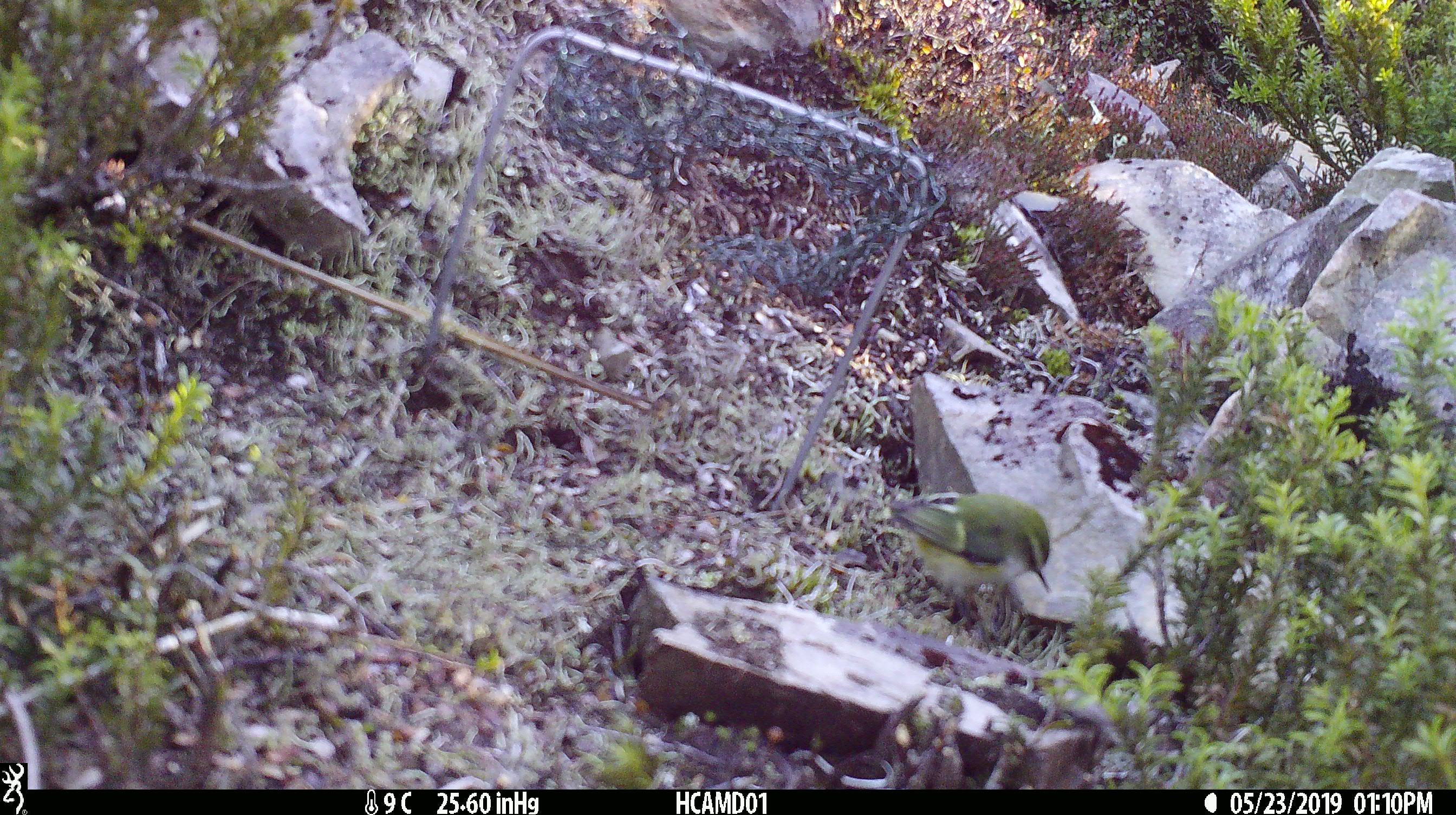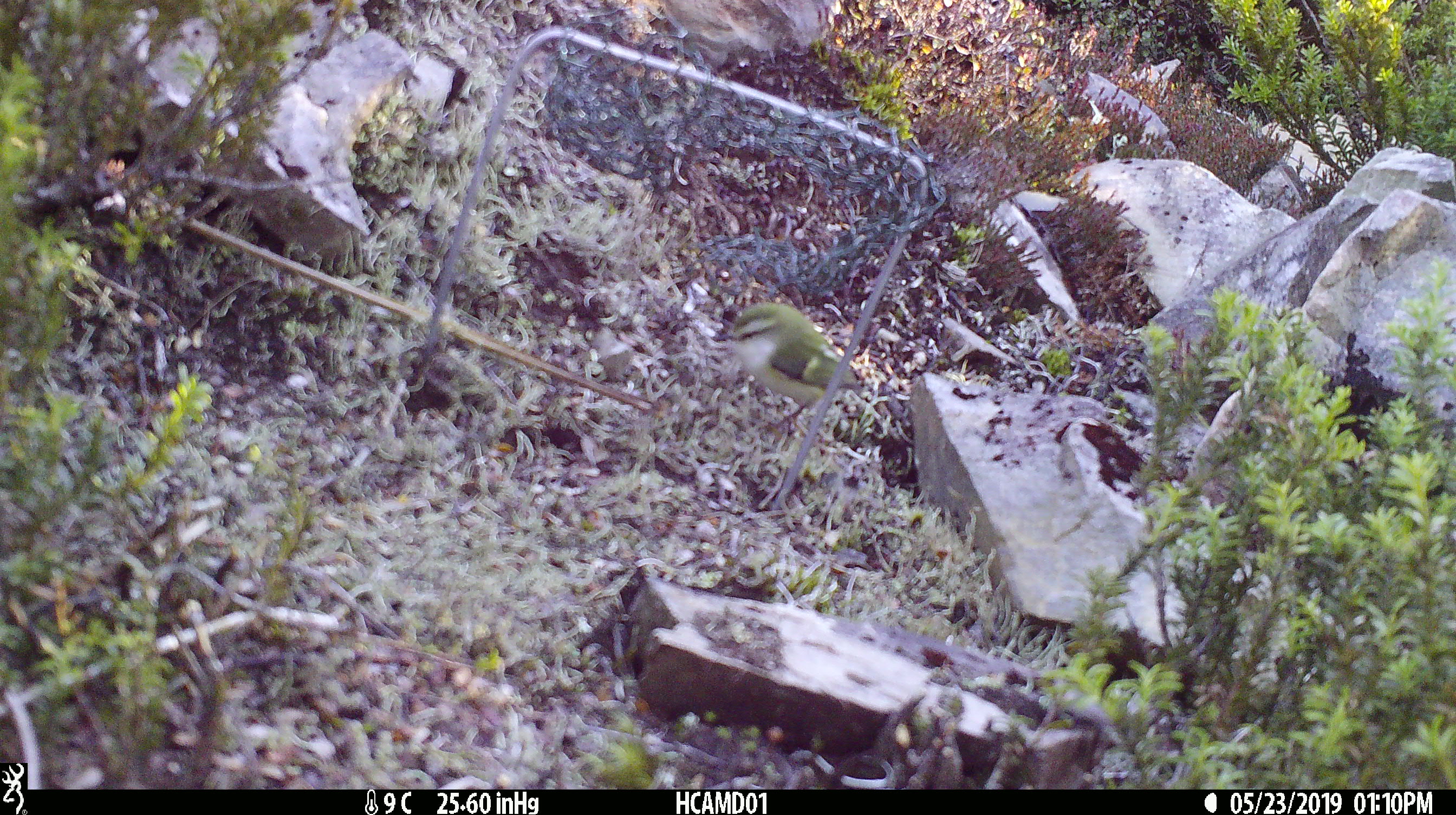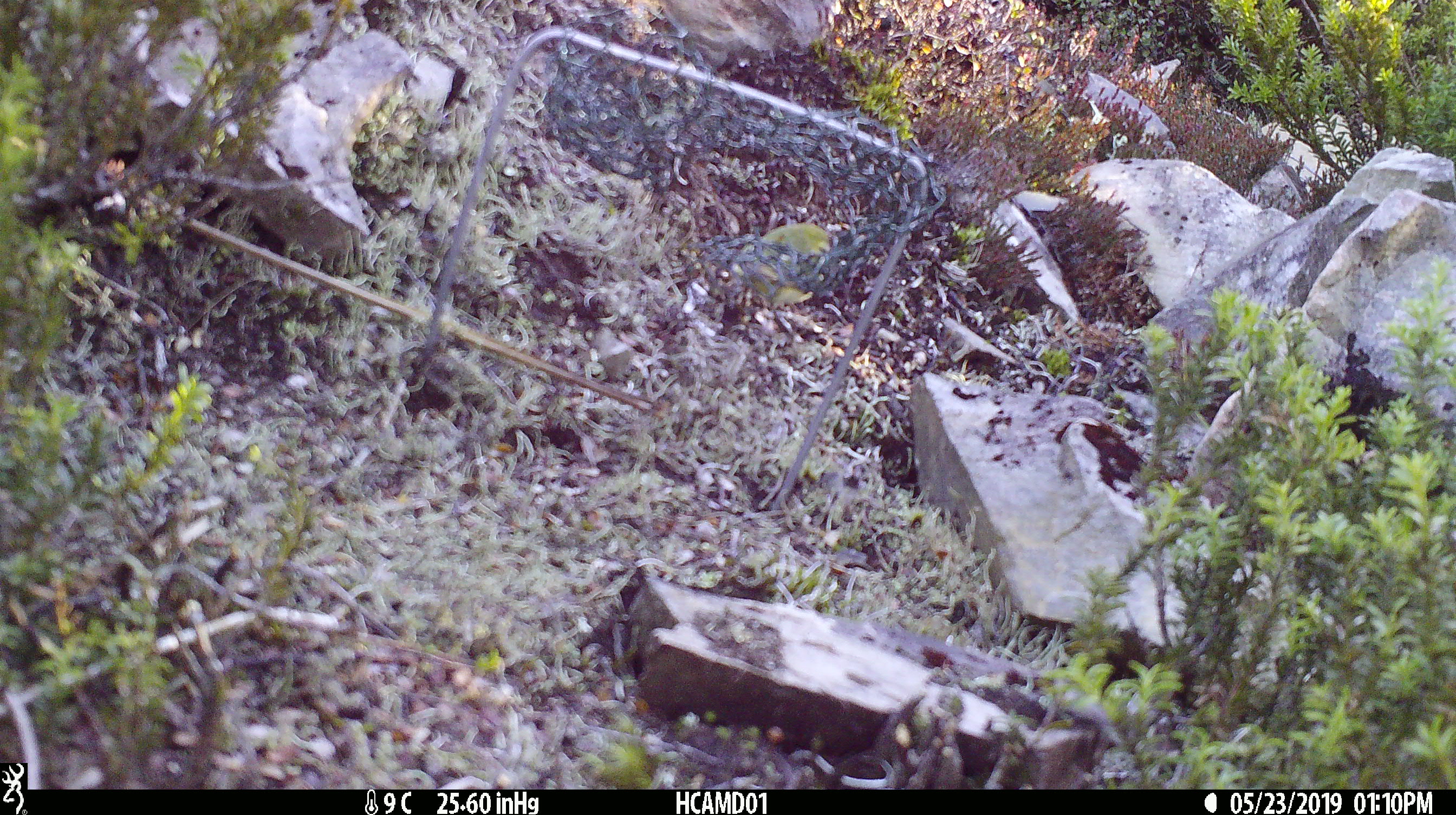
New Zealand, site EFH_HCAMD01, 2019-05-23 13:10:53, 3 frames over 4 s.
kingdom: Animalia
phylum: Chordata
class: Aves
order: Passeriformes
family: Acanthisittidae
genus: Acanthisitta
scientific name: Acanthisitta chloris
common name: rifleman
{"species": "rifleman (Acanthisitta chloris)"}